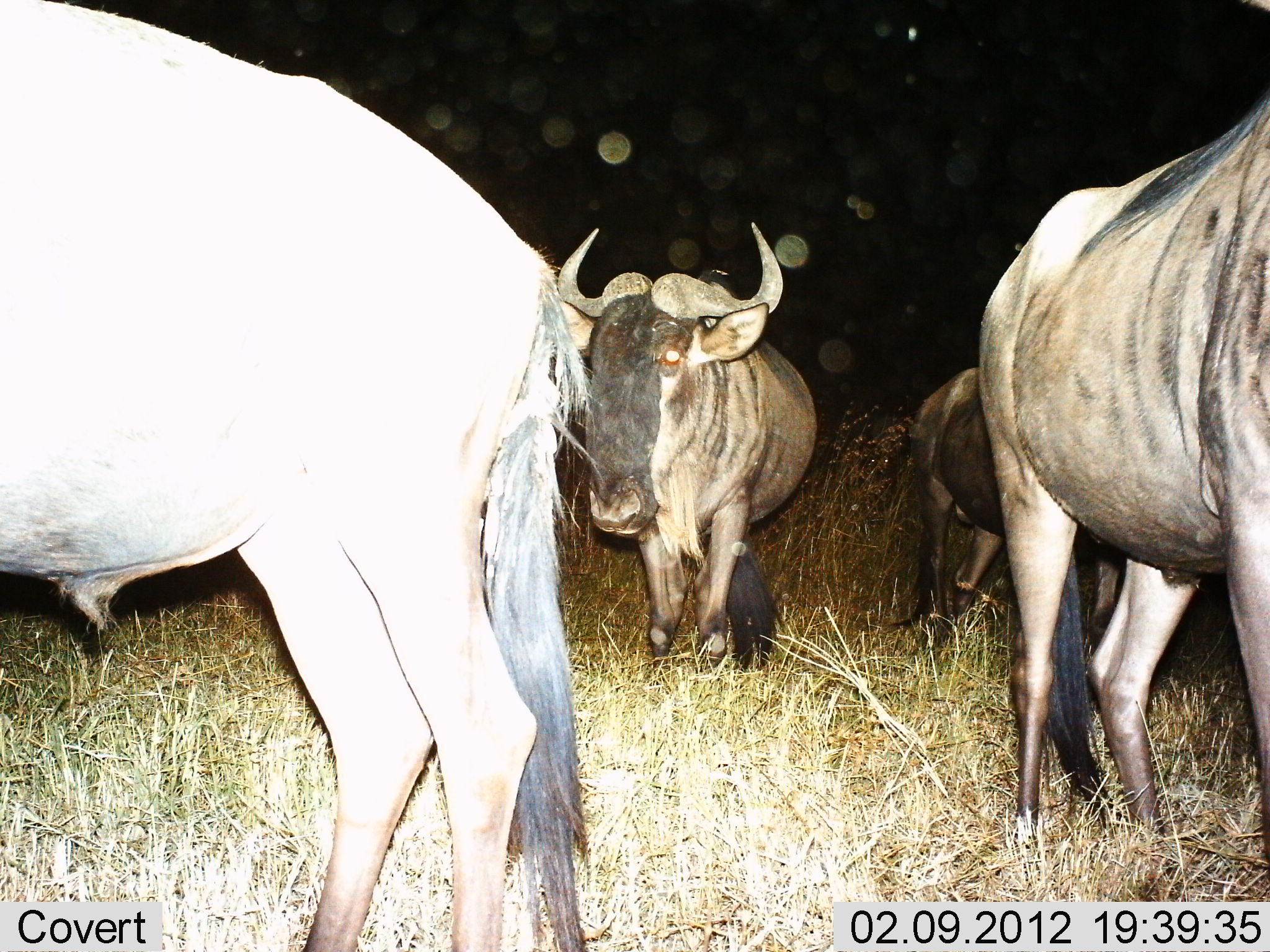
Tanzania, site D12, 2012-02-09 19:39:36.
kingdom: Animalia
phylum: Chordata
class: Mammalia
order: Artiodactyla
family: Bovidae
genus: Connochaetes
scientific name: Connochaetes taurinus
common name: blue wildebeest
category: wildebeest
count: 4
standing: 71%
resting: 3%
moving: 32%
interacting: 0%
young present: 0%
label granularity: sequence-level